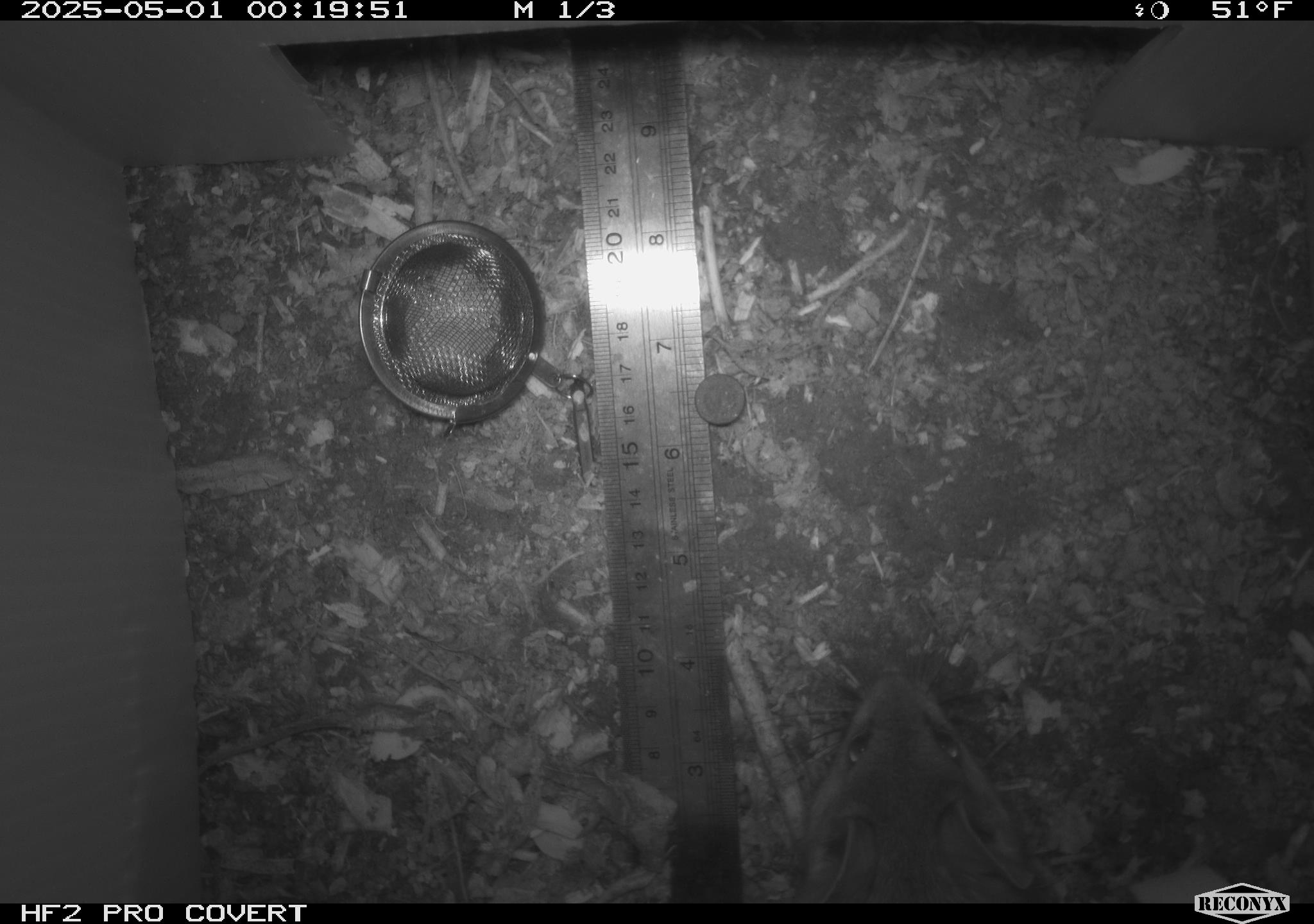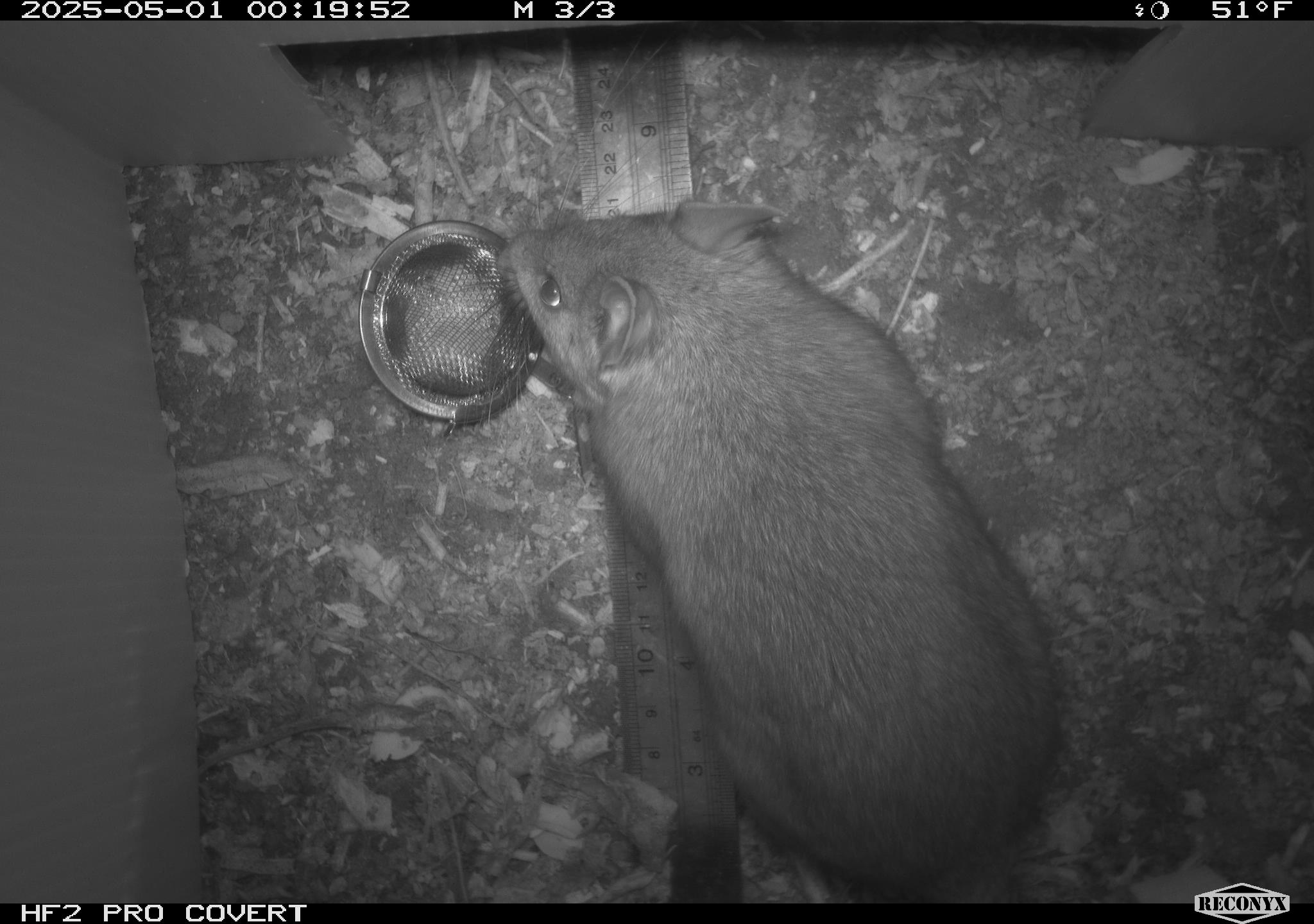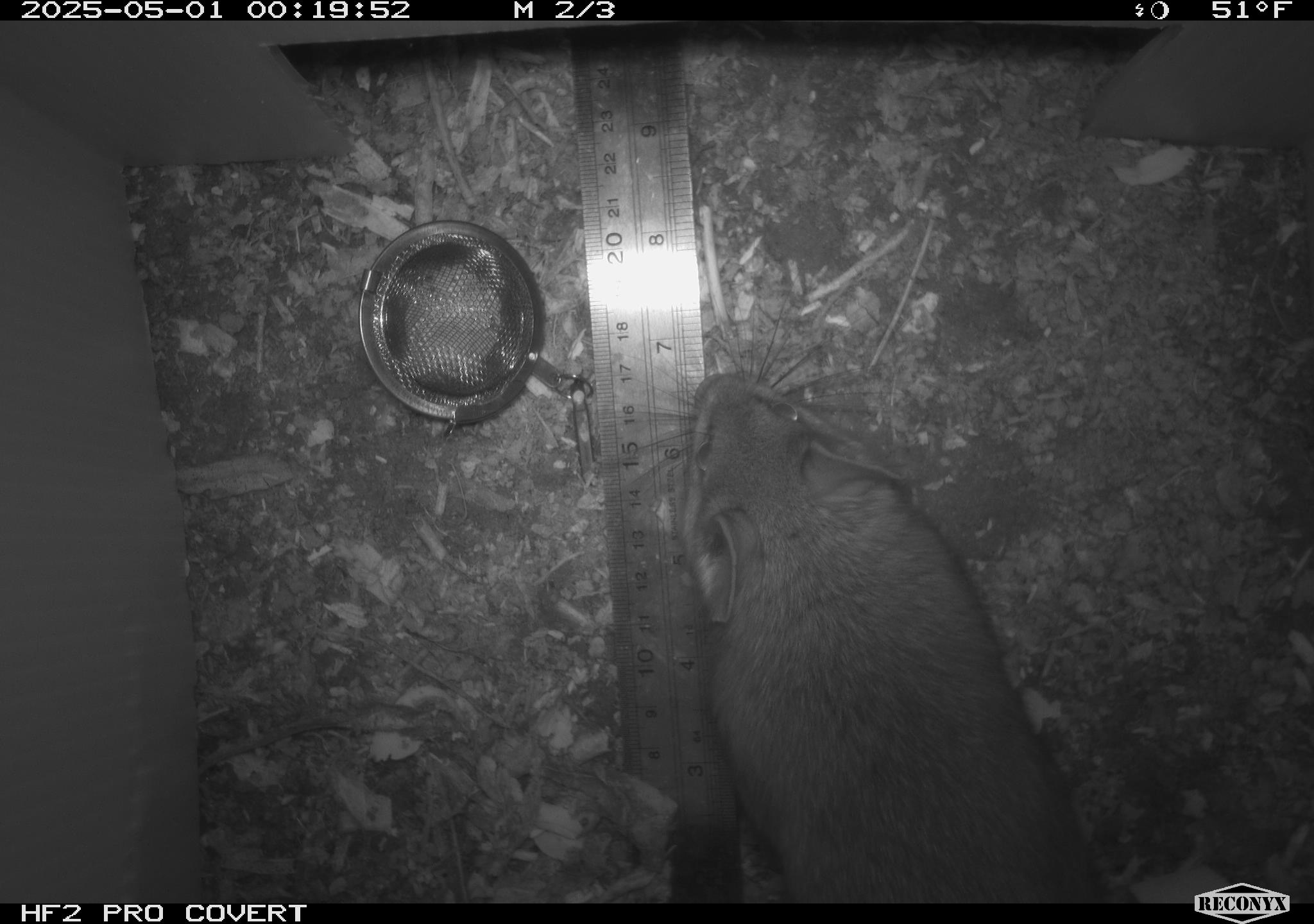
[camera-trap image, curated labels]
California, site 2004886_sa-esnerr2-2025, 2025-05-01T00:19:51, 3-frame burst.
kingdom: Animalia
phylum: Chordata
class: Mammalia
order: Rodentia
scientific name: Rodentia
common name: rodent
Rodent (Rodentia).